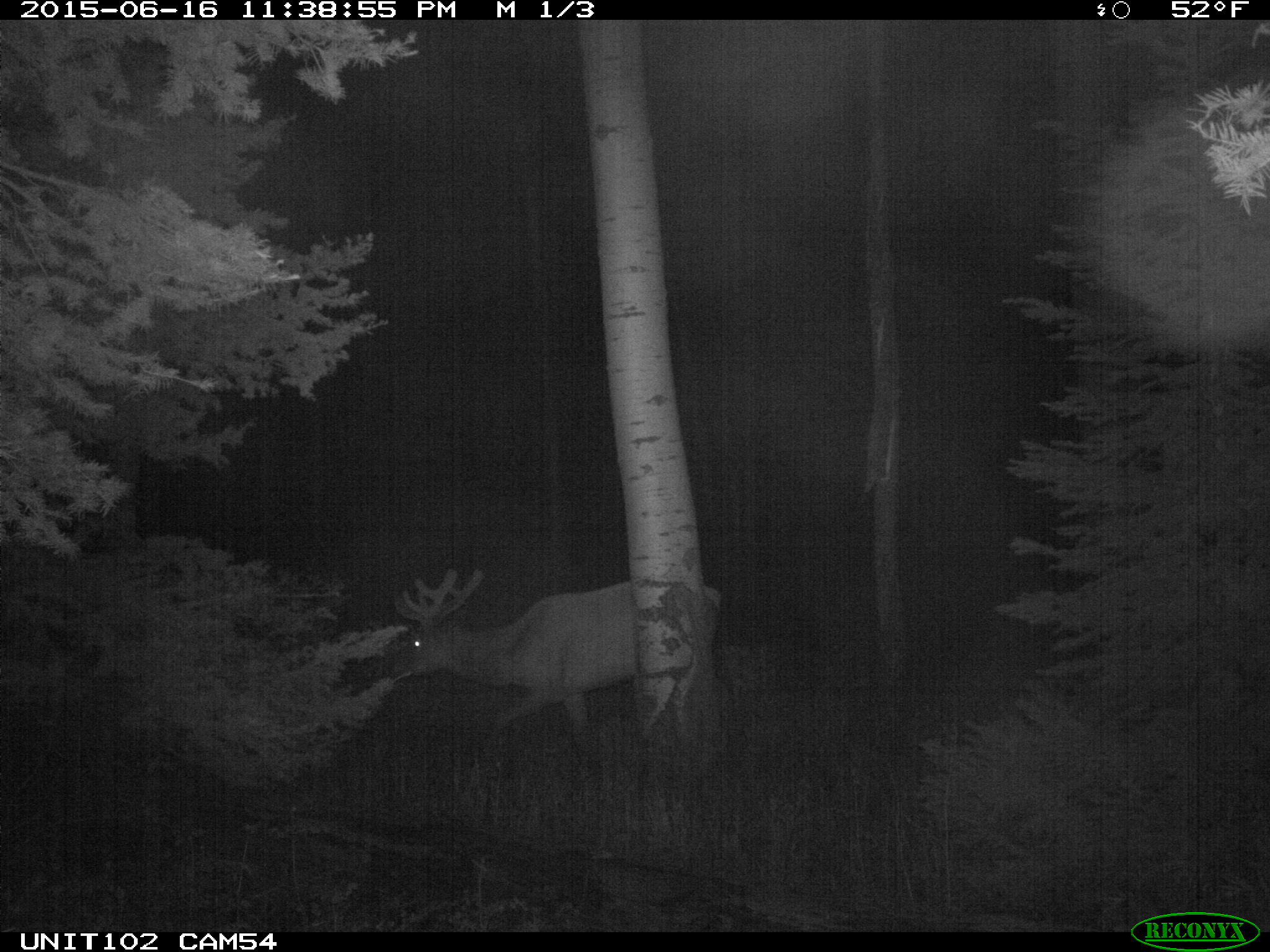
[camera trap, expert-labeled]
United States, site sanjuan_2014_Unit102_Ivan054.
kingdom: Animalia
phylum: Chordata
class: Mammalia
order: Artiodactyla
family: Cervidae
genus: Cervus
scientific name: Cervus elaphus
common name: red deer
Cervus elaphus (red deer).